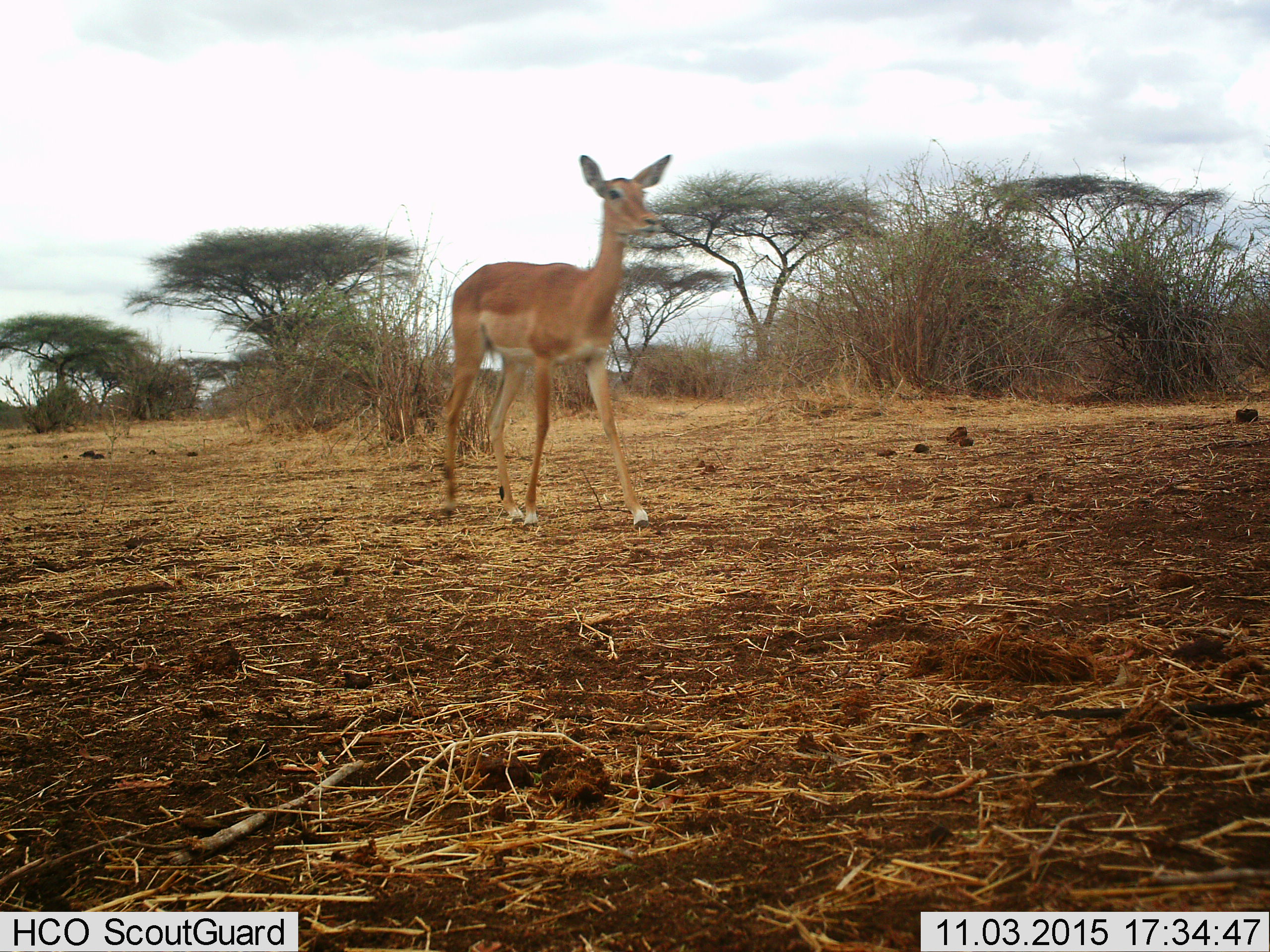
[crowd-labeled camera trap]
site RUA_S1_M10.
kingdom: Animalia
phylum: Chordata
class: Mammalia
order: Artiodactyla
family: Bovidae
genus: Aepyceros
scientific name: Aepyceros melampus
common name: impala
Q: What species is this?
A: Impala (Aepyceros melampus).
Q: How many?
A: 1.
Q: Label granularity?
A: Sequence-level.